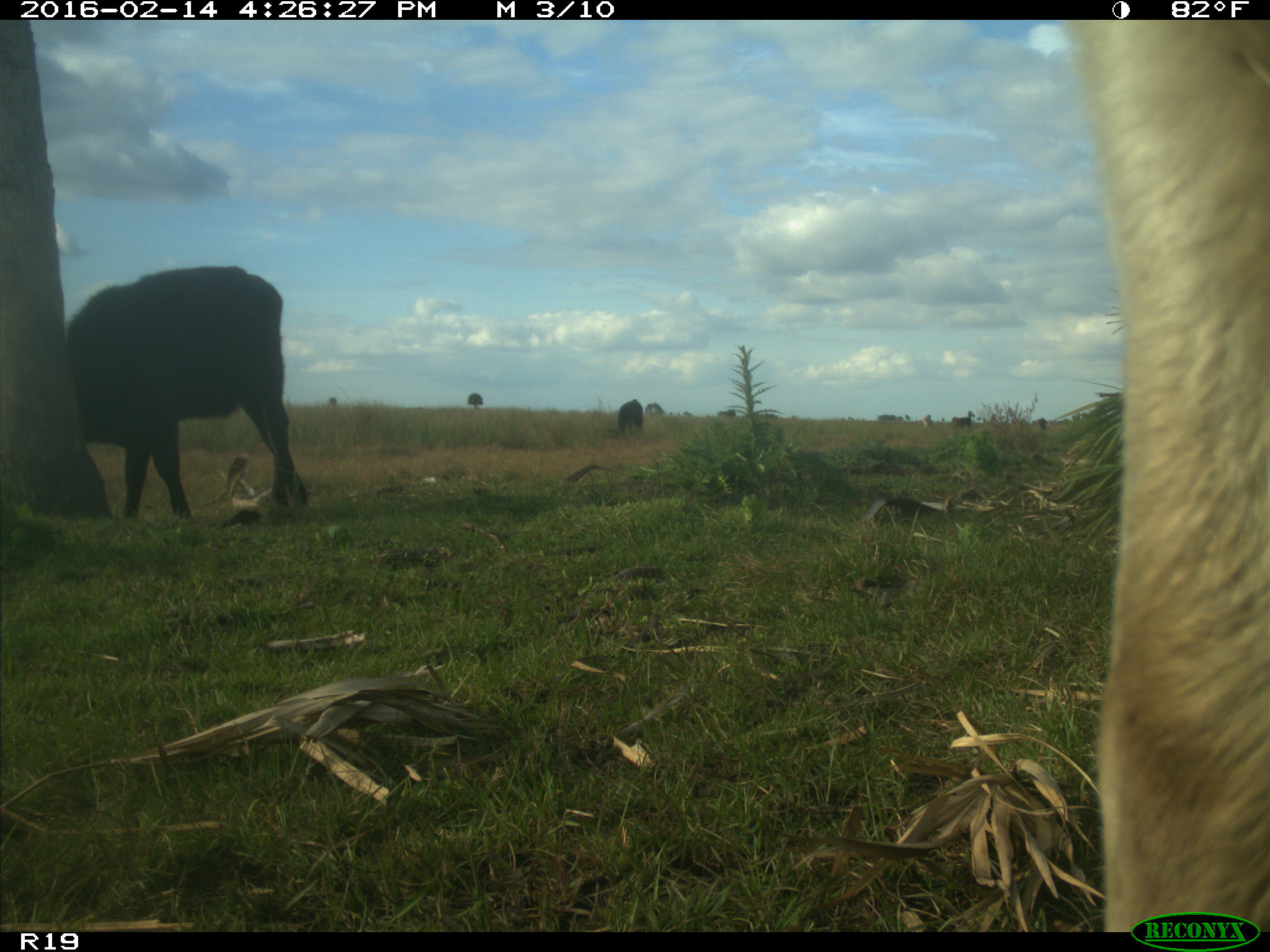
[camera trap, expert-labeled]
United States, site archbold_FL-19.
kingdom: Animalia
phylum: Chordata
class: Mammalia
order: Artiodactyla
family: Bovidae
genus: Bos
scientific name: Bos taurus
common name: domestic cow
Bos taurus (domestic cow).